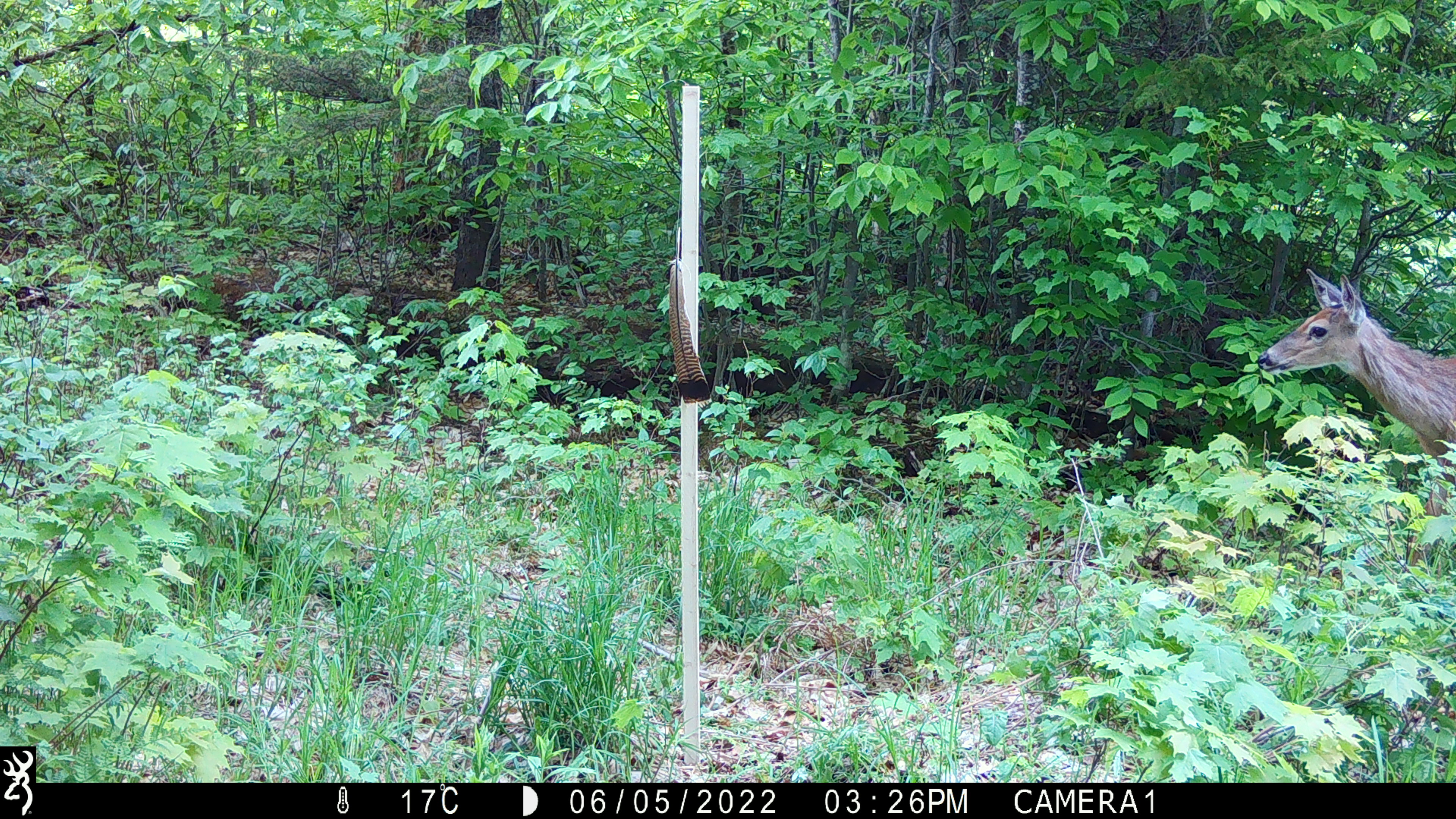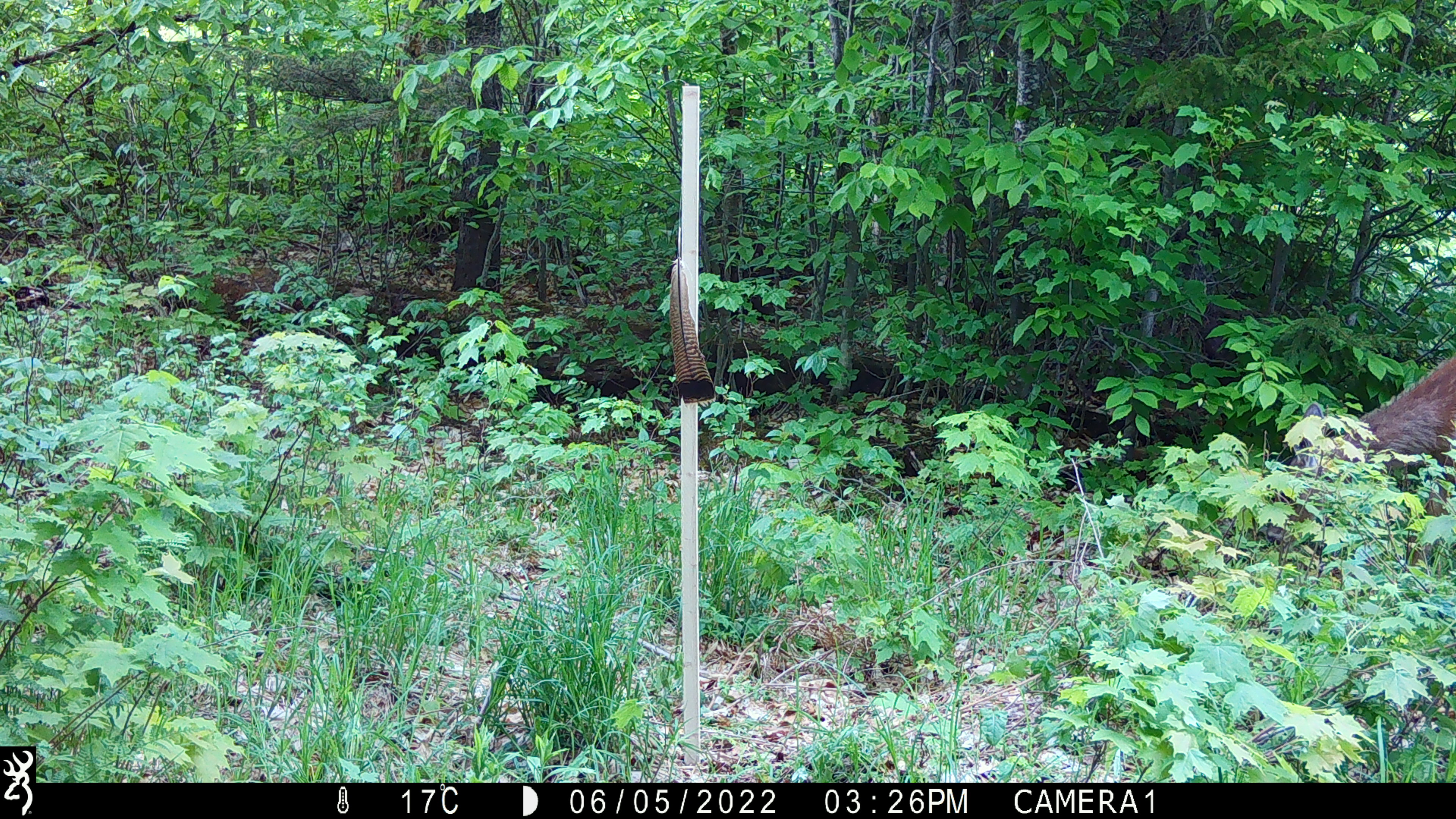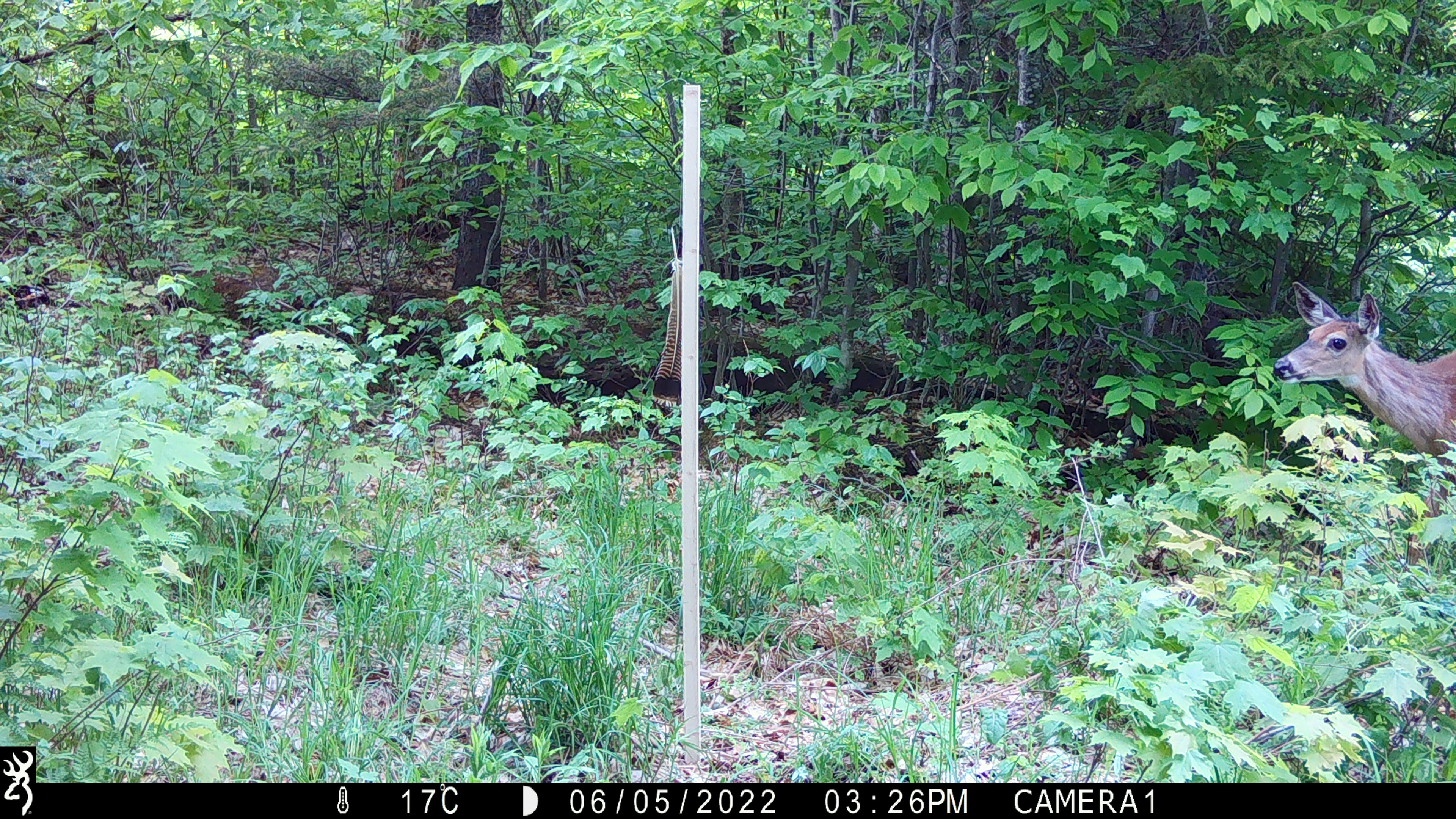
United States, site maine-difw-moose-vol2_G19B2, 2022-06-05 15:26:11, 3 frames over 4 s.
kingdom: Animalia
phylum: Chordata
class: Mammalia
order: Artiodactyla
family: Cervidae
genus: Odocoileus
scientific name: Odocoileus virginianus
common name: white-tailed deer